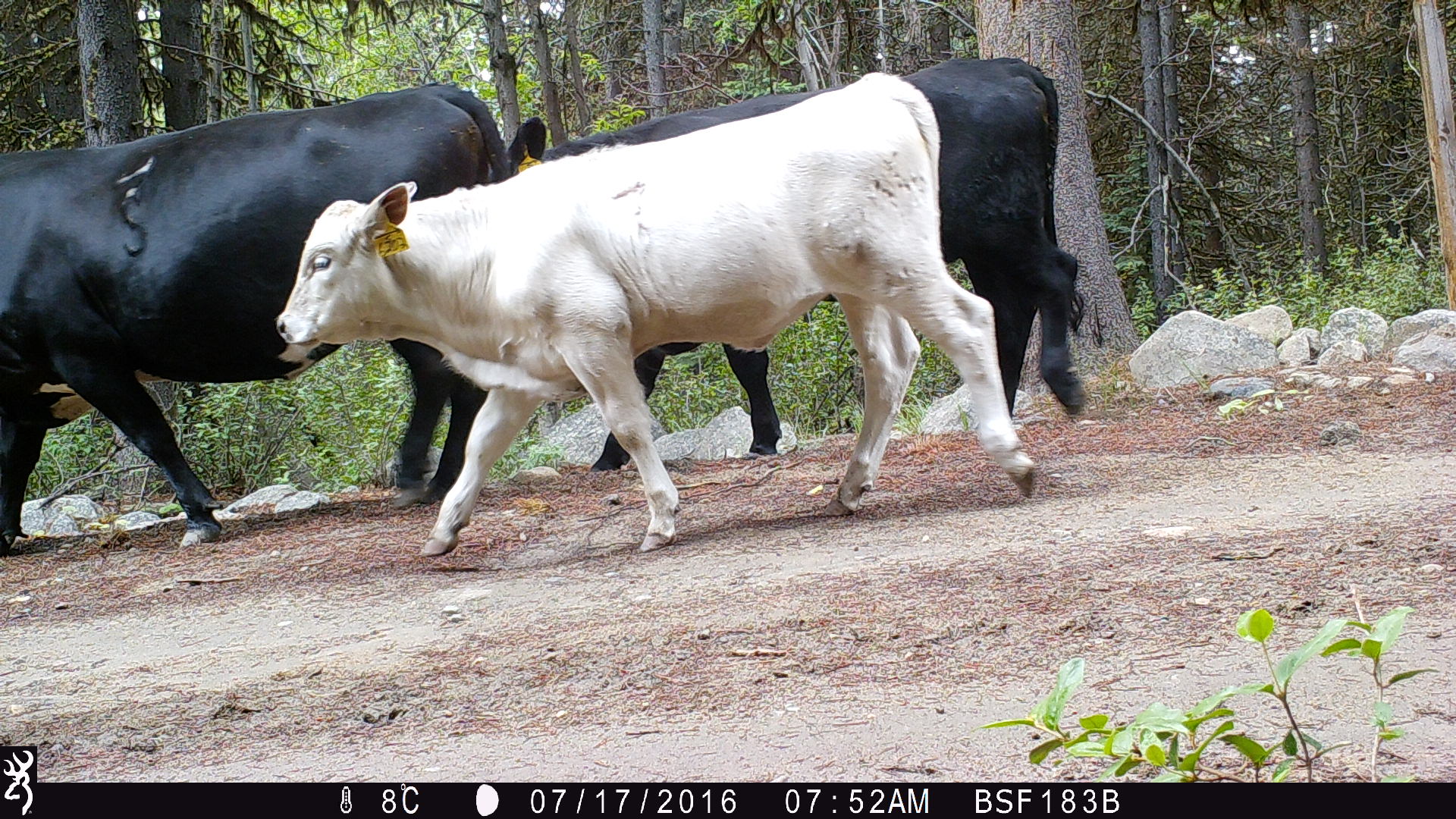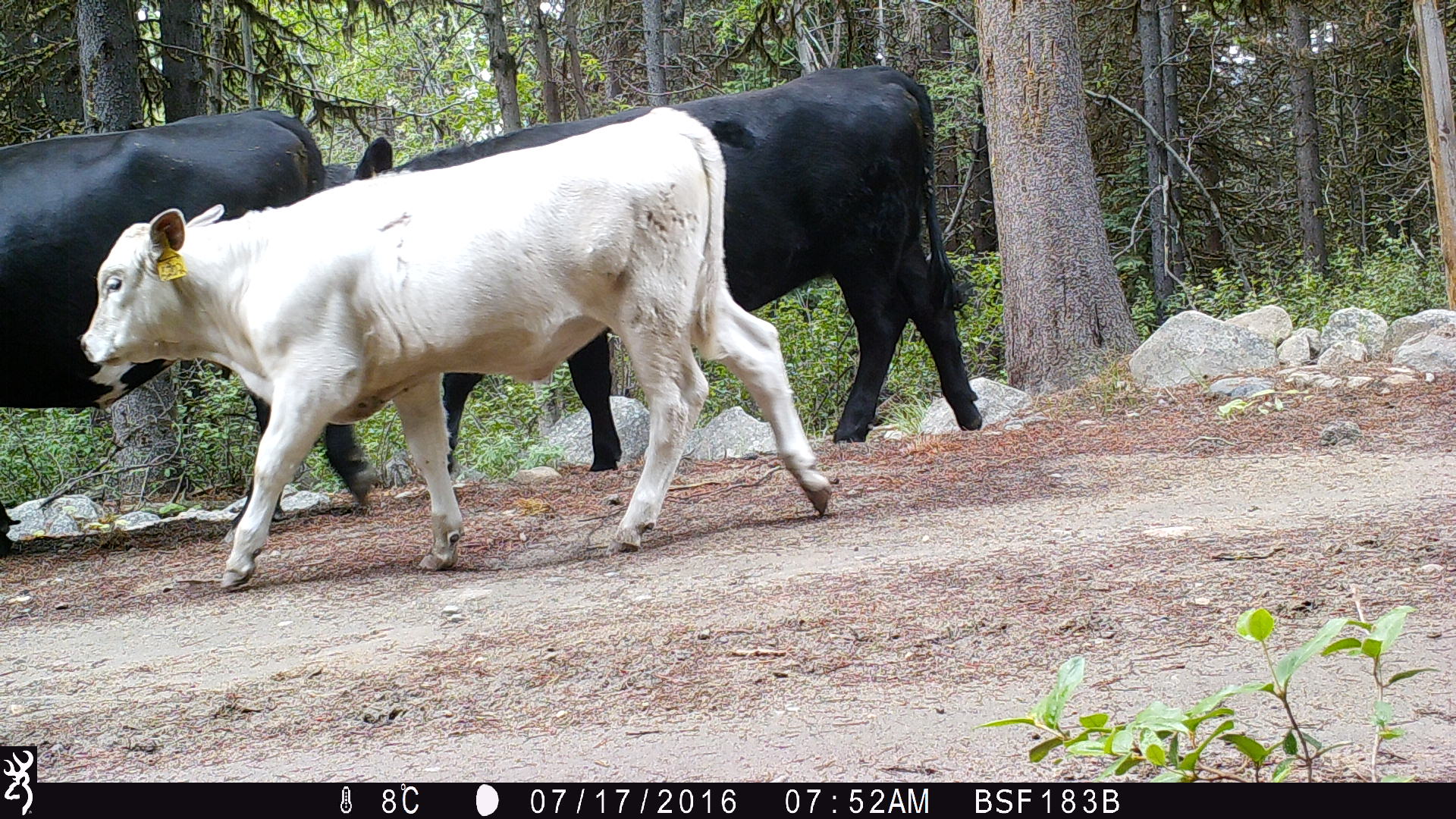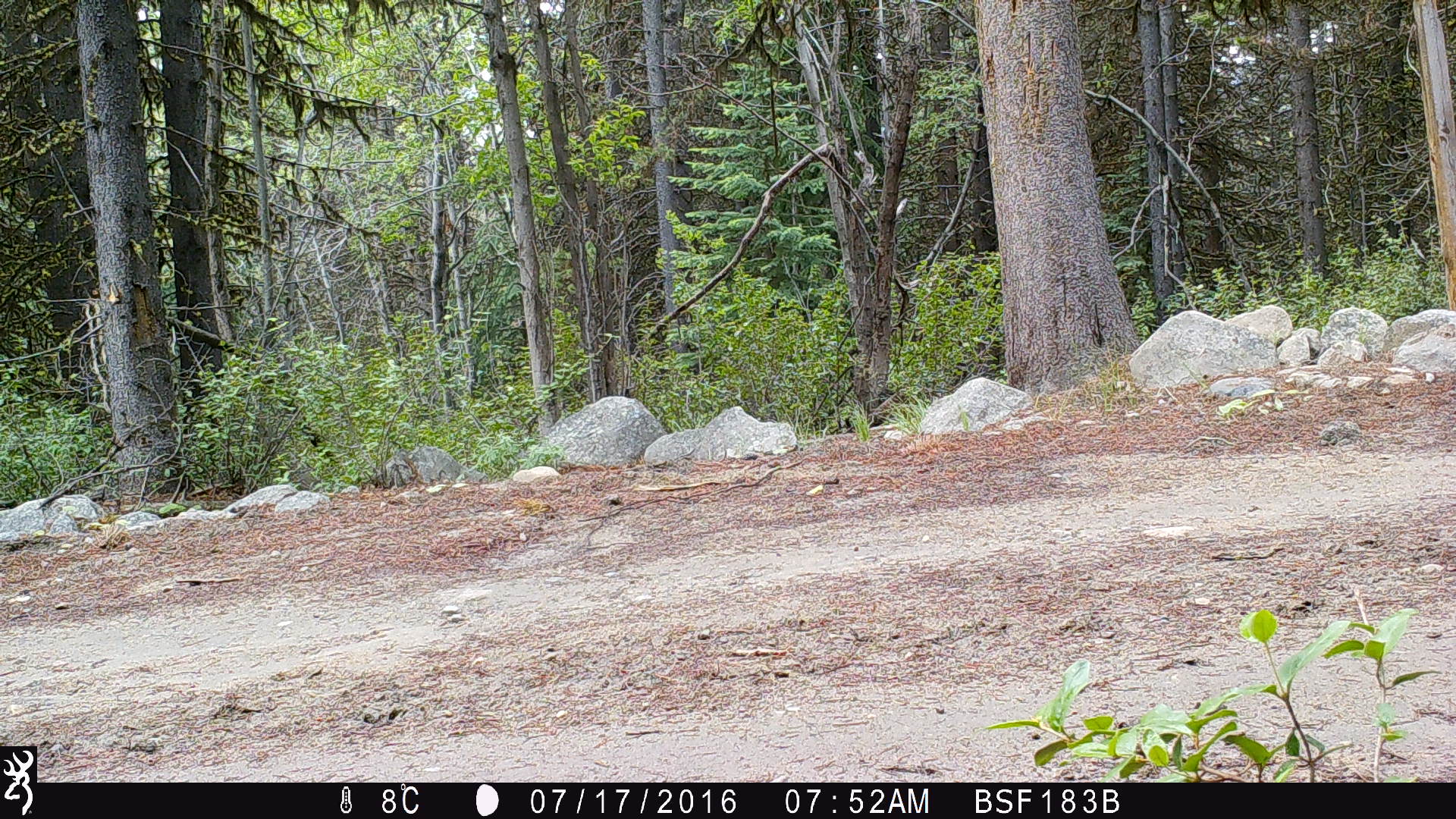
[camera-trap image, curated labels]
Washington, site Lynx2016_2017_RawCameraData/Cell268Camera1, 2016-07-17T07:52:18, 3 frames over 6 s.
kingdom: Animalia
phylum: Chordata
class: Mammalia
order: Artiodactyla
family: Bovidae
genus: Bos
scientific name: Bos taurus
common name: domestic cattle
Domestic cattle (Bos taurus). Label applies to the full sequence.